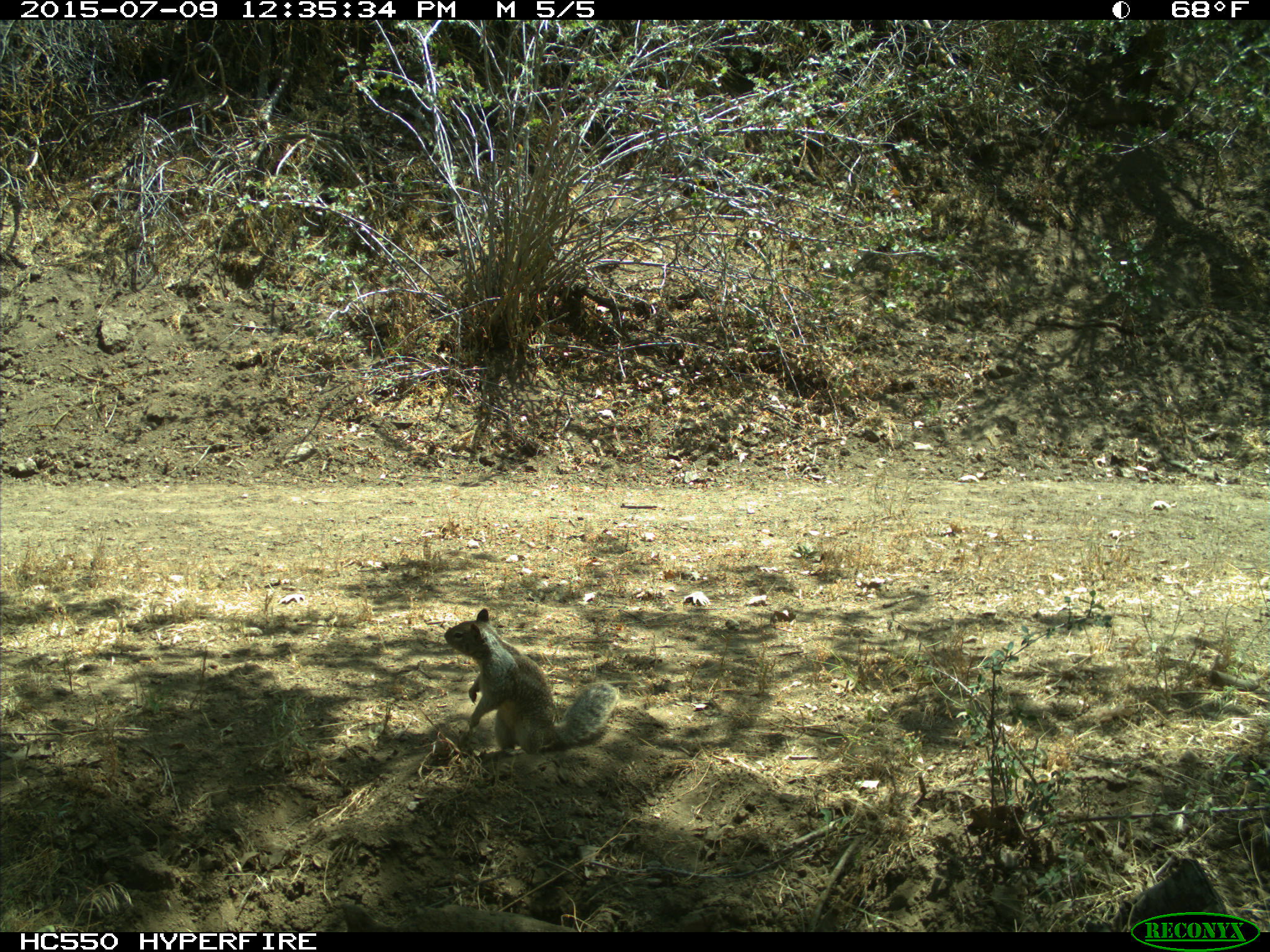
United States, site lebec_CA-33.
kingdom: Animalia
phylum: Chordata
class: Mammalia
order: Rodentia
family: Sciuridae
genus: Otospermophilus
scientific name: Otospermophilus beecheyi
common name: california ground squirrel